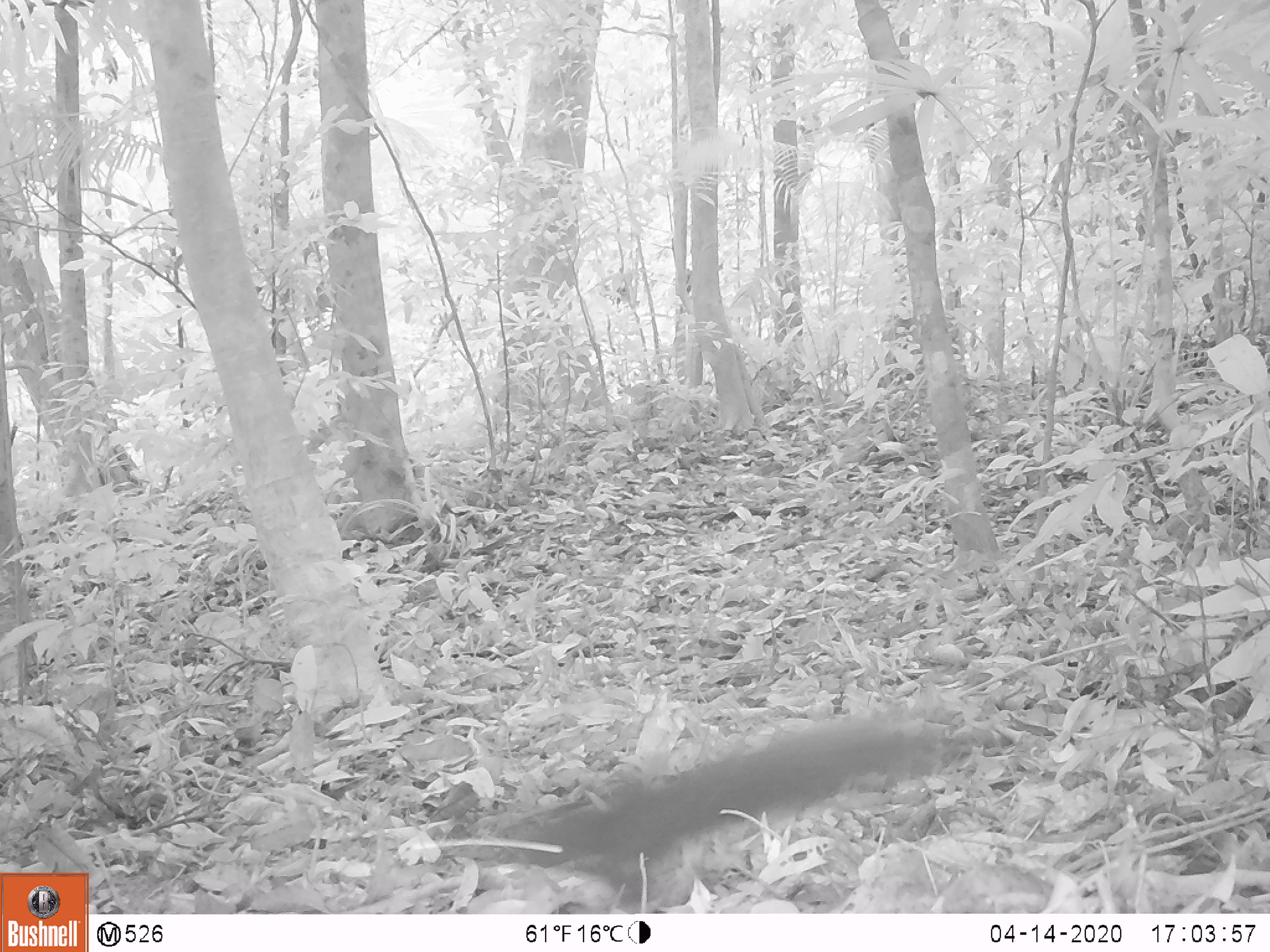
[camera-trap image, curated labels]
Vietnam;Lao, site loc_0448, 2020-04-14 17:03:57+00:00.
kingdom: Animalia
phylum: Chordata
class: Mammalia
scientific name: Mammalia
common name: mammal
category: unidentified small mammal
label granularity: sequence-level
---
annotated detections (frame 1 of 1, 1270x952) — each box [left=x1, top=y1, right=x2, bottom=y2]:
unidentified small mammal: [left=497, top=708, right=958, bottom=915]